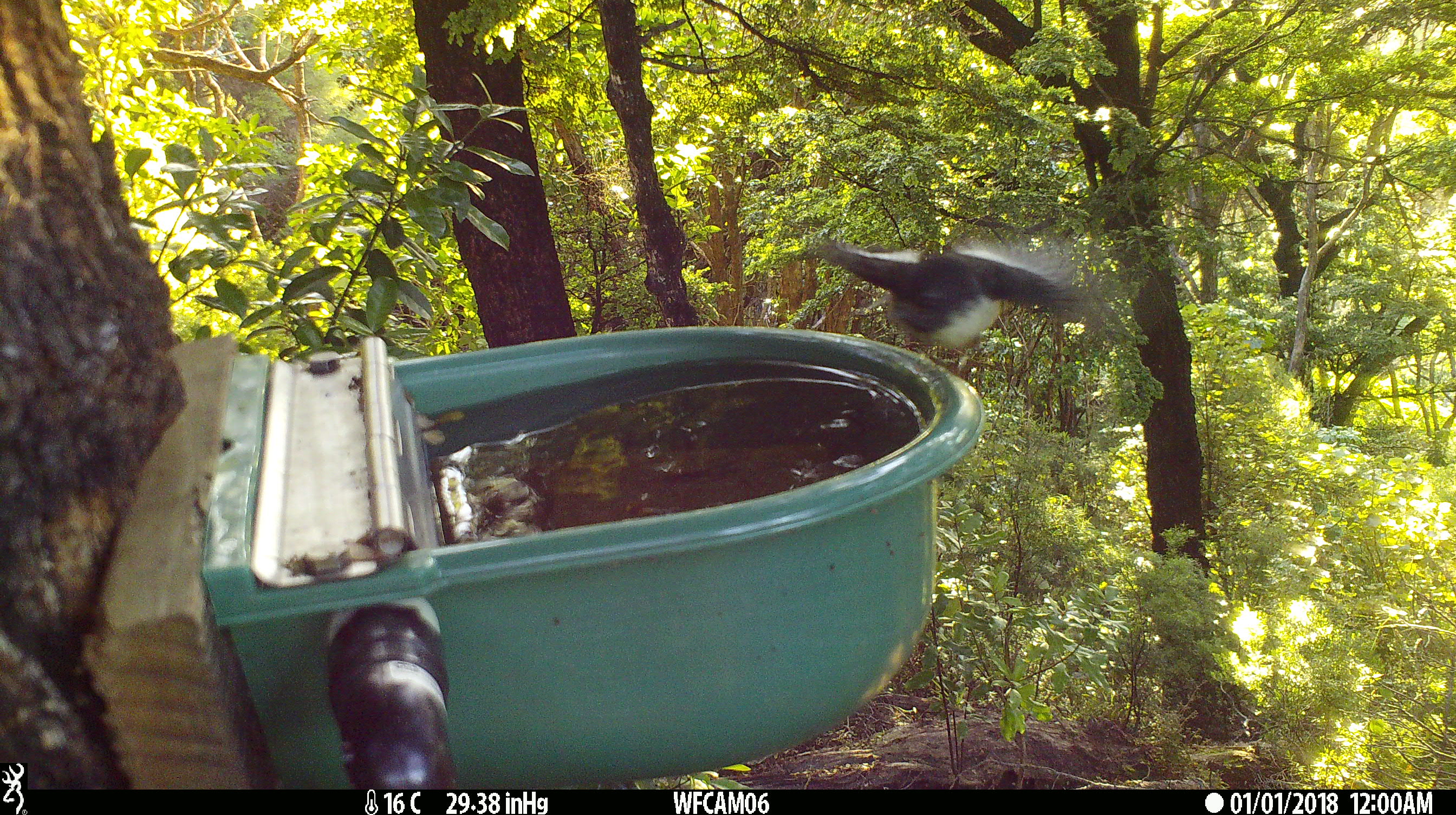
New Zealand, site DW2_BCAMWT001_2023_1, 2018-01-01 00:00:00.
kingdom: Animalia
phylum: Chordata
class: Aves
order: Passeriformes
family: Petroicidae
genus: Petroica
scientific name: Petroica macrocephala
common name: tomtit